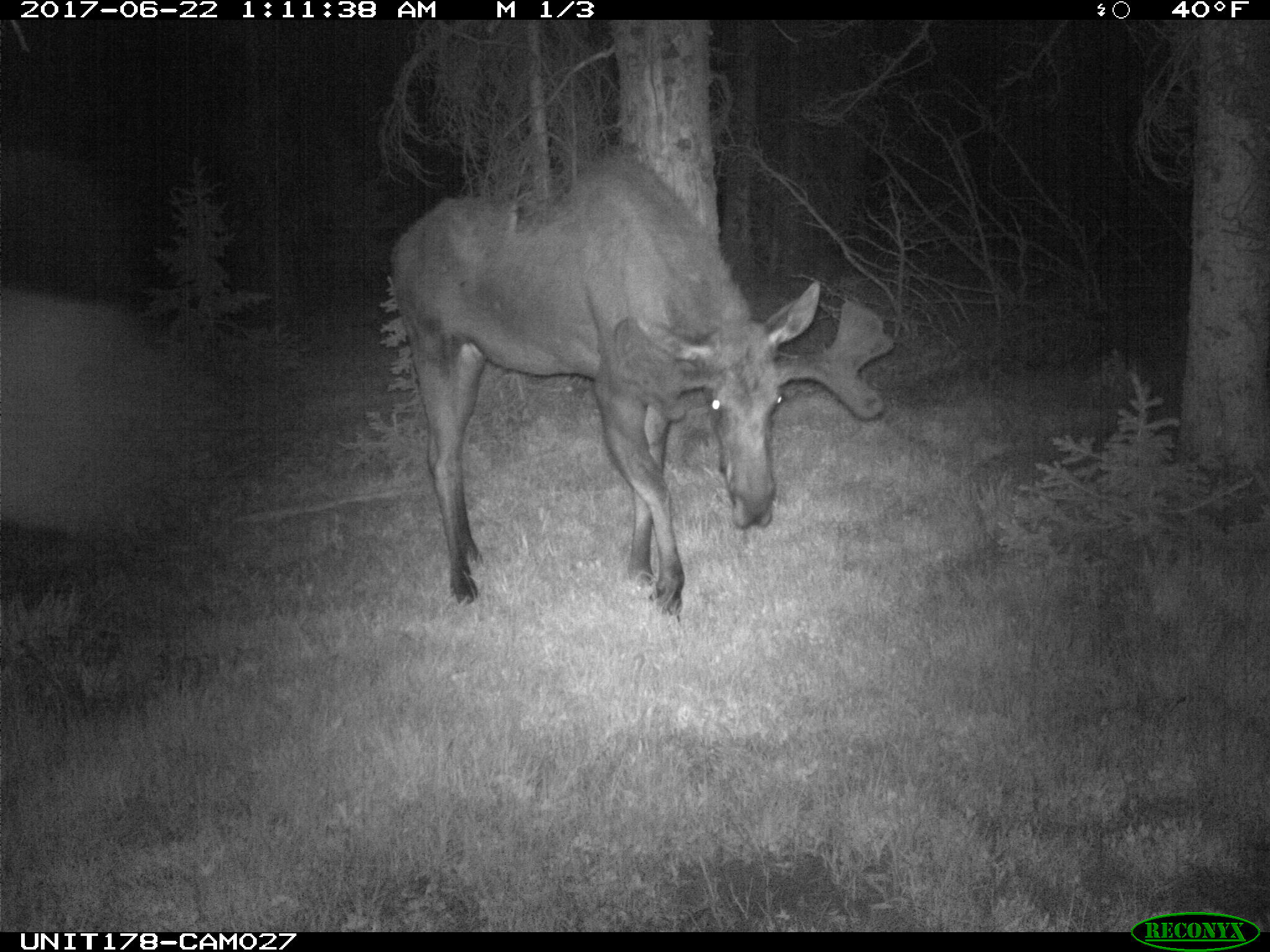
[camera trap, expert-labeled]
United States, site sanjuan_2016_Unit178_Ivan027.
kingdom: Animalia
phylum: Chordata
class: Mammalia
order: Artiodactyla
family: Cervidae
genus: Alces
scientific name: Alces alces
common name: moose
Alces alces (moose).